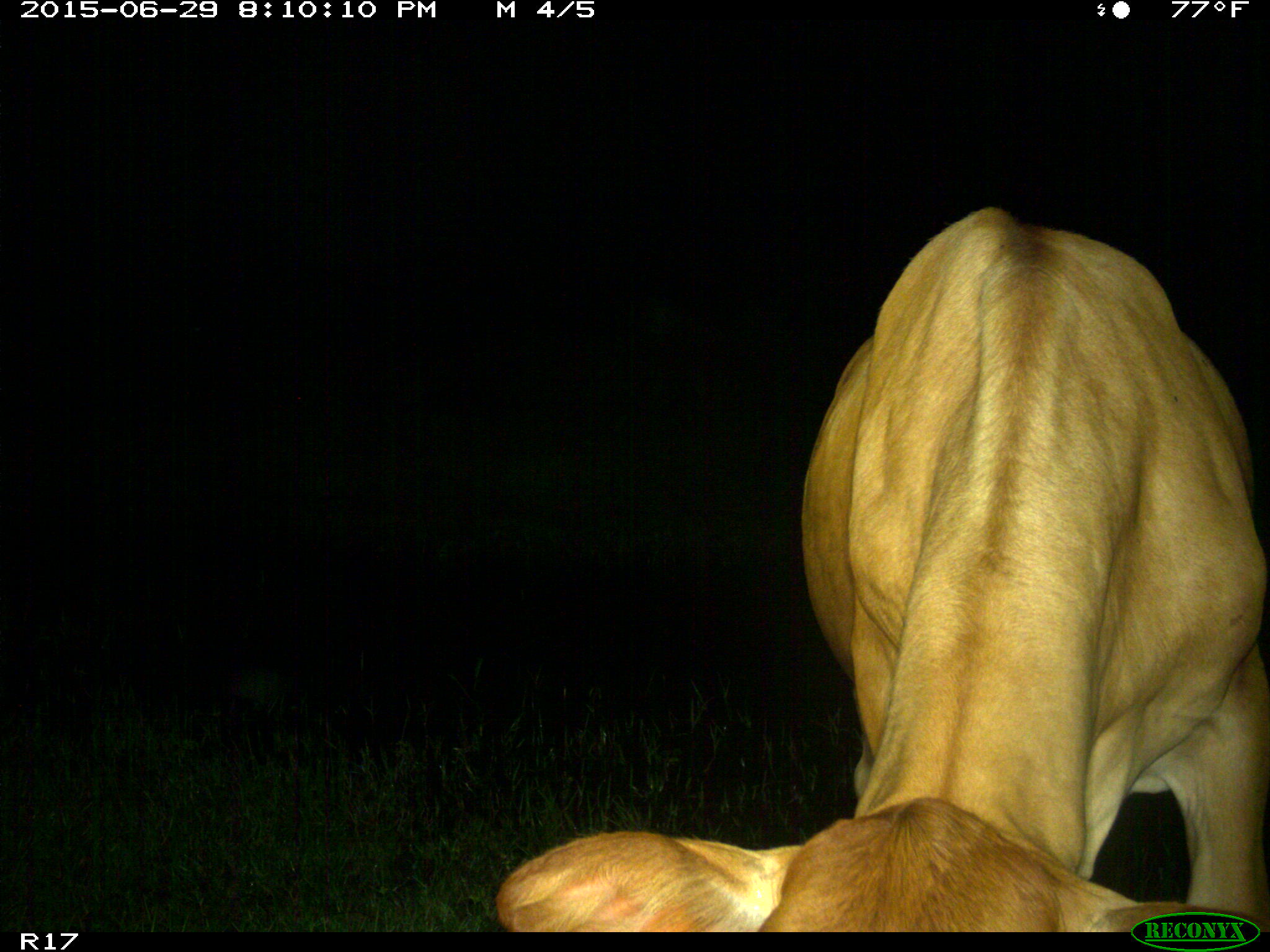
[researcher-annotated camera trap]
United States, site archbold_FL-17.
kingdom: Animalia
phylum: Chordata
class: Mammalia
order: Artiodactyla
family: Bovidae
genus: Bos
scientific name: Bos taurus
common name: domestic cow